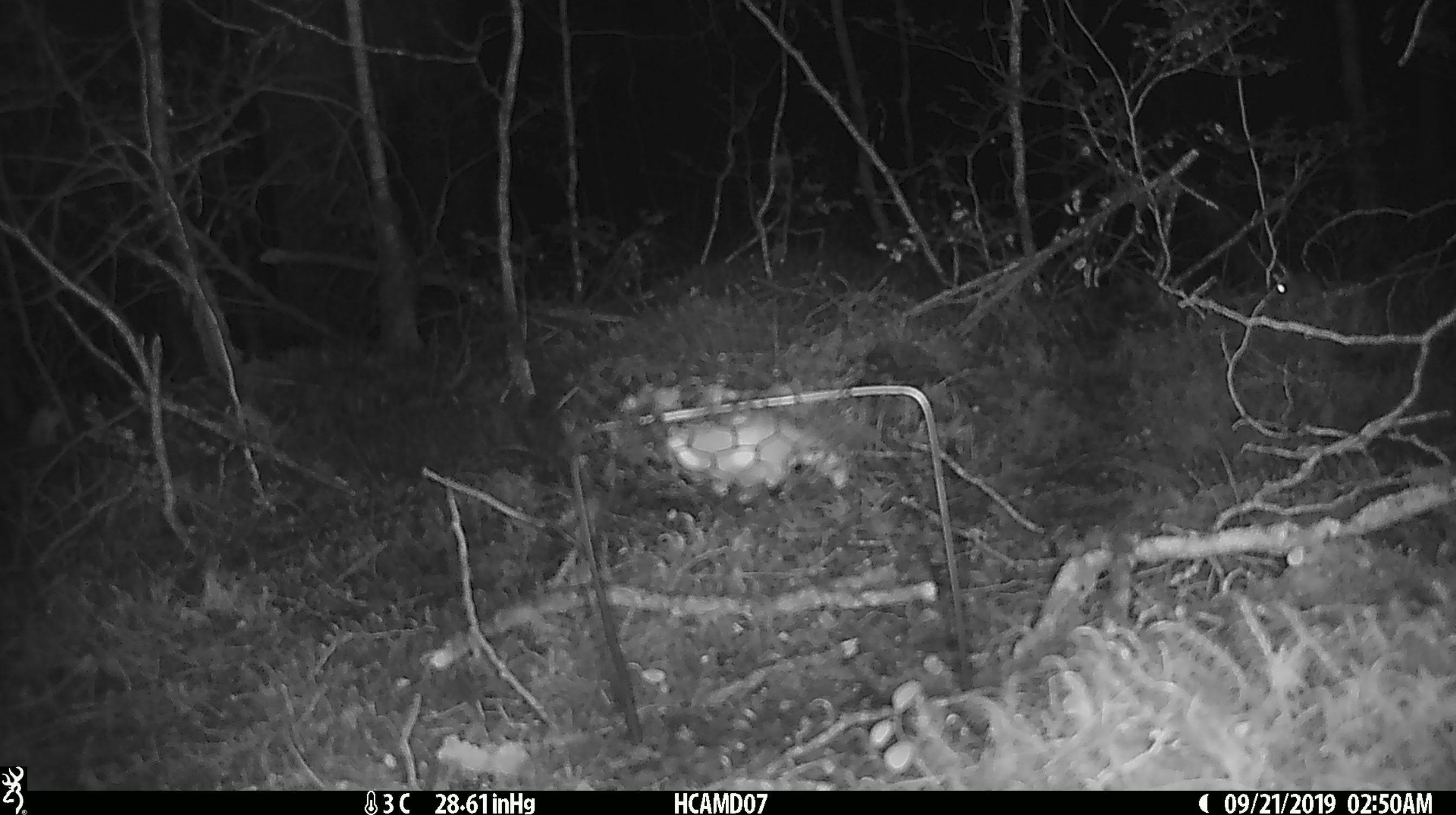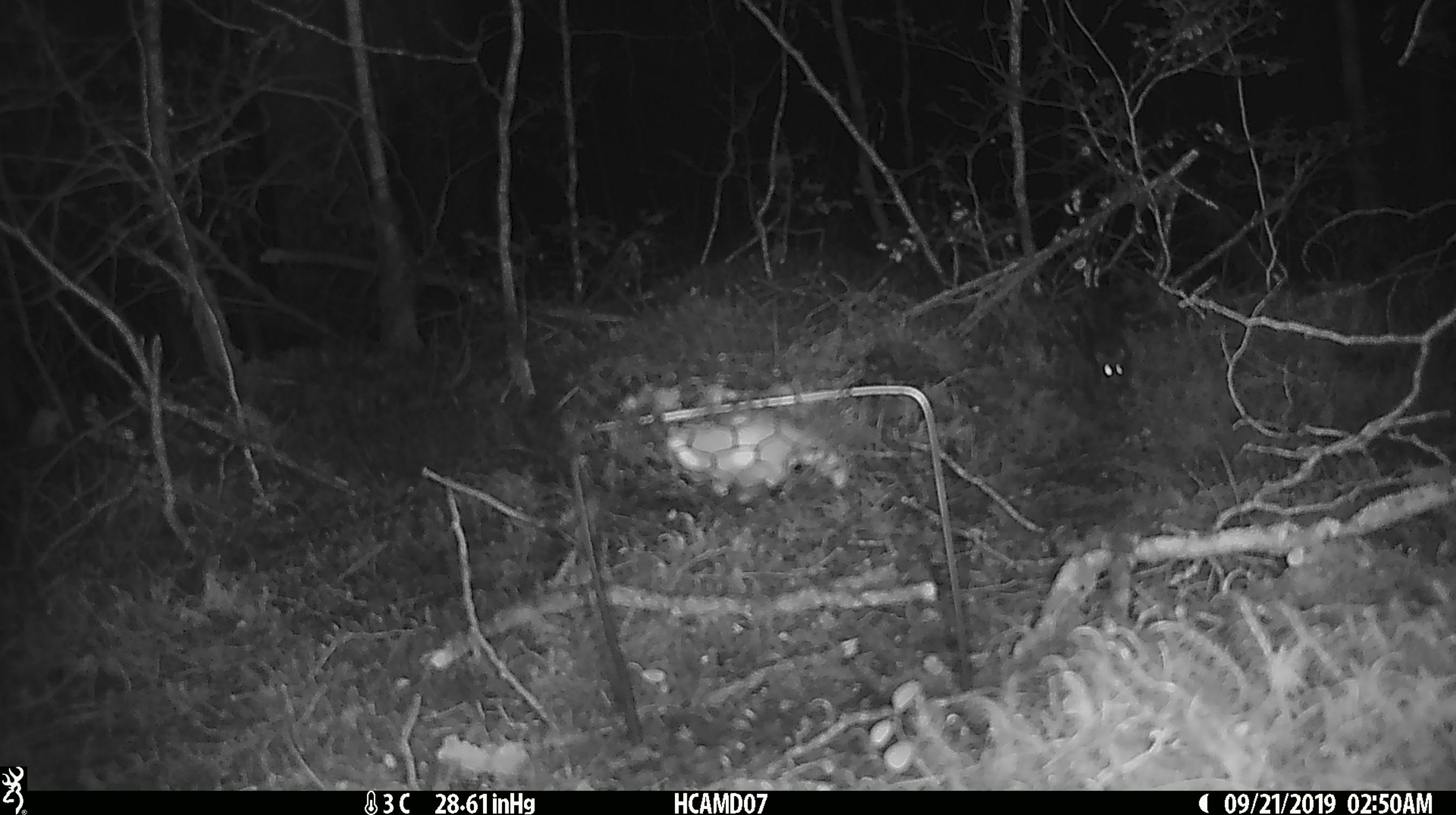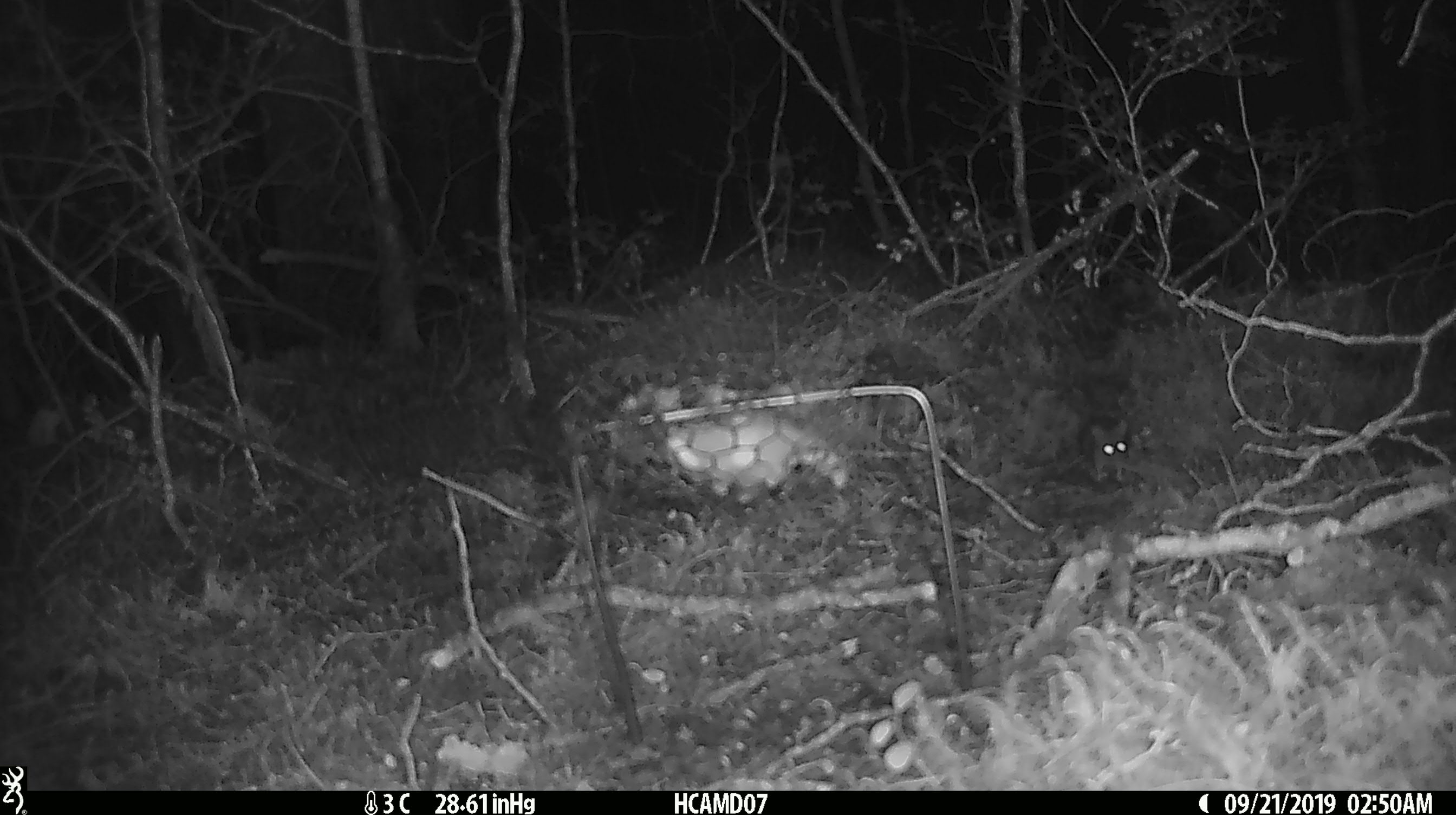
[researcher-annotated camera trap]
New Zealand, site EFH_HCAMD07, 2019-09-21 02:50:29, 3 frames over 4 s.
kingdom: Animalia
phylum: Chordata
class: Mammalia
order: Rodentia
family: Muridae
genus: Mus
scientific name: Mus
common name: mouse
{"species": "mouse (Mus)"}